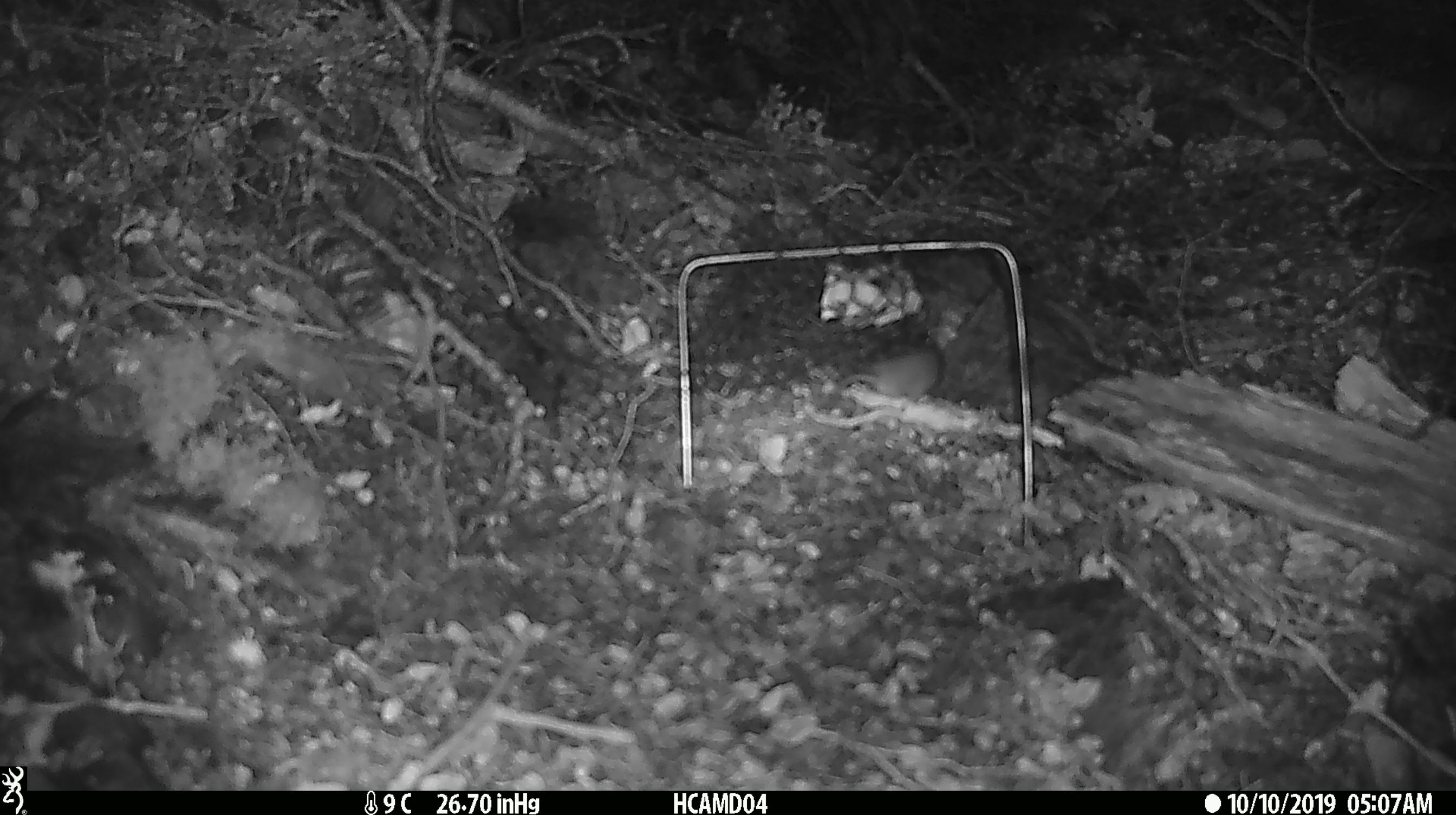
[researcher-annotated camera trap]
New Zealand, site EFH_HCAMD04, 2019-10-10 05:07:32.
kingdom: Animalia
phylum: Chordata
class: Mammalia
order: Rodentia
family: Muridae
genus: Mus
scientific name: Mus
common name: mouse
Mouse (Mus).